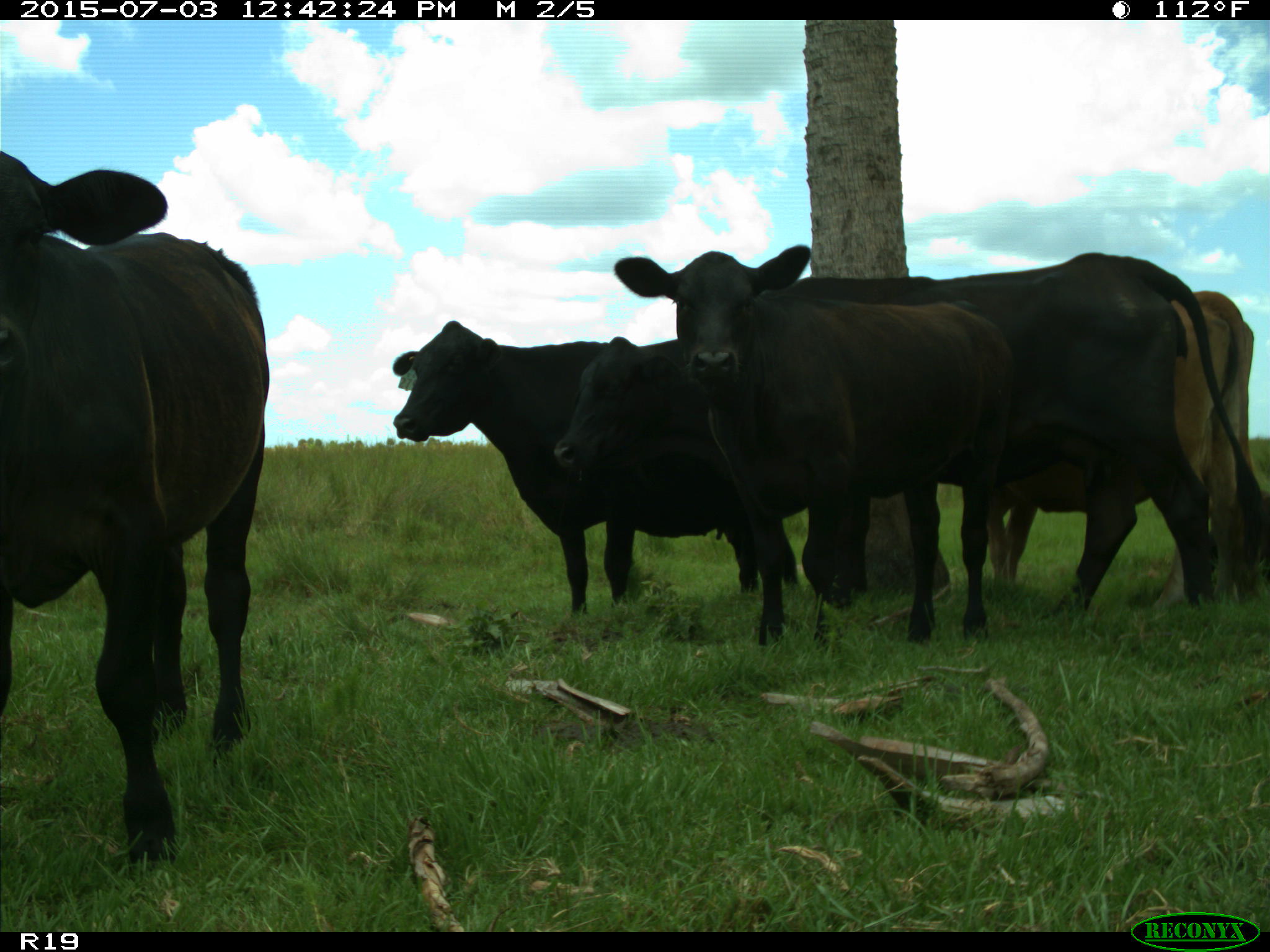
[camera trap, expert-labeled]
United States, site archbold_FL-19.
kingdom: Animalia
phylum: Chordata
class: Mammalia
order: Artiodactyla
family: Bovidae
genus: Bos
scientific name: Bos taurus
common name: domestic cow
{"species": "Bos taurus (domestic cow)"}